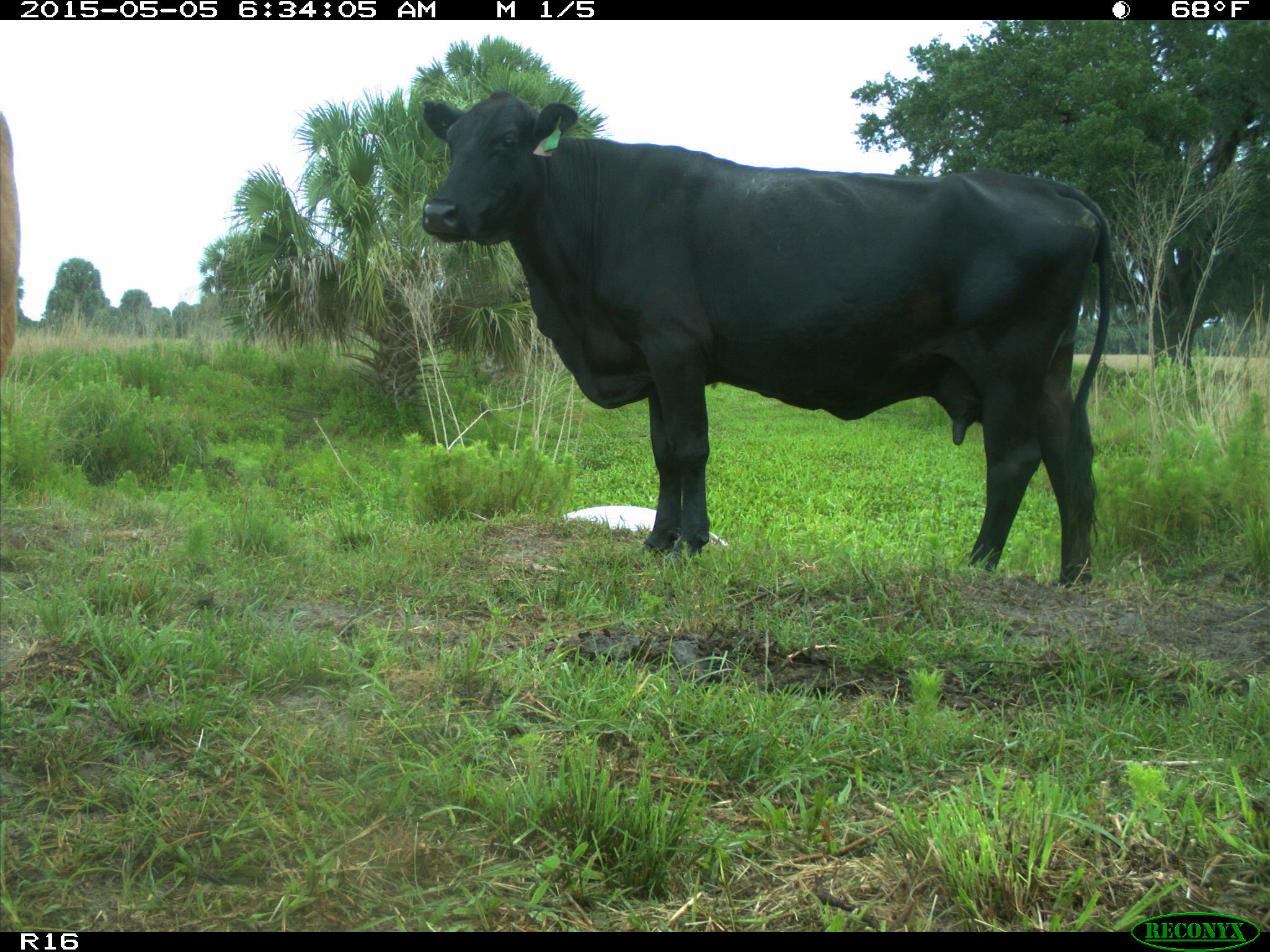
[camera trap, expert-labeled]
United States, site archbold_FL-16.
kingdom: Animalia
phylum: Chordata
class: Mammalia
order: Artiodactyla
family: Bovidae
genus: Bos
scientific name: Bos taurus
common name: domestic cow